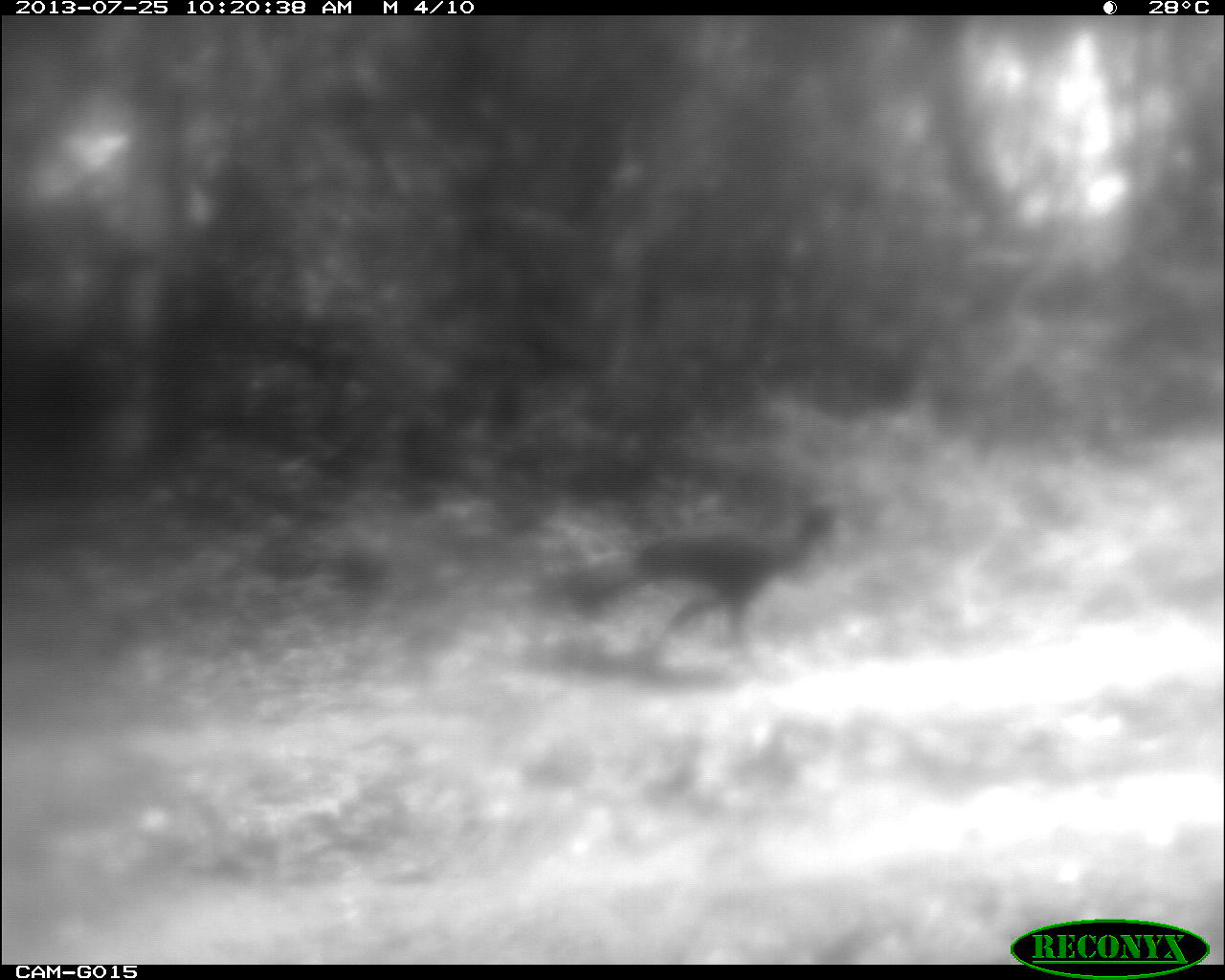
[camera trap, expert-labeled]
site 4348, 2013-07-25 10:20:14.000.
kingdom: Animalia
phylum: Chordata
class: Aves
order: Galliformes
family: Cracidae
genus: Crax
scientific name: Crax rubra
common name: great curassow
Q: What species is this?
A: Crax rubra (great curassow).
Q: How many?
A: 1.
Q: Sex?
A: Male.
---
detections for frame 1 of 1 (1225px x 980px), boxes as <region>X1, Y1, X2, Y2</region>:
crax rubra: <region>524, 489, 839, 673</region>